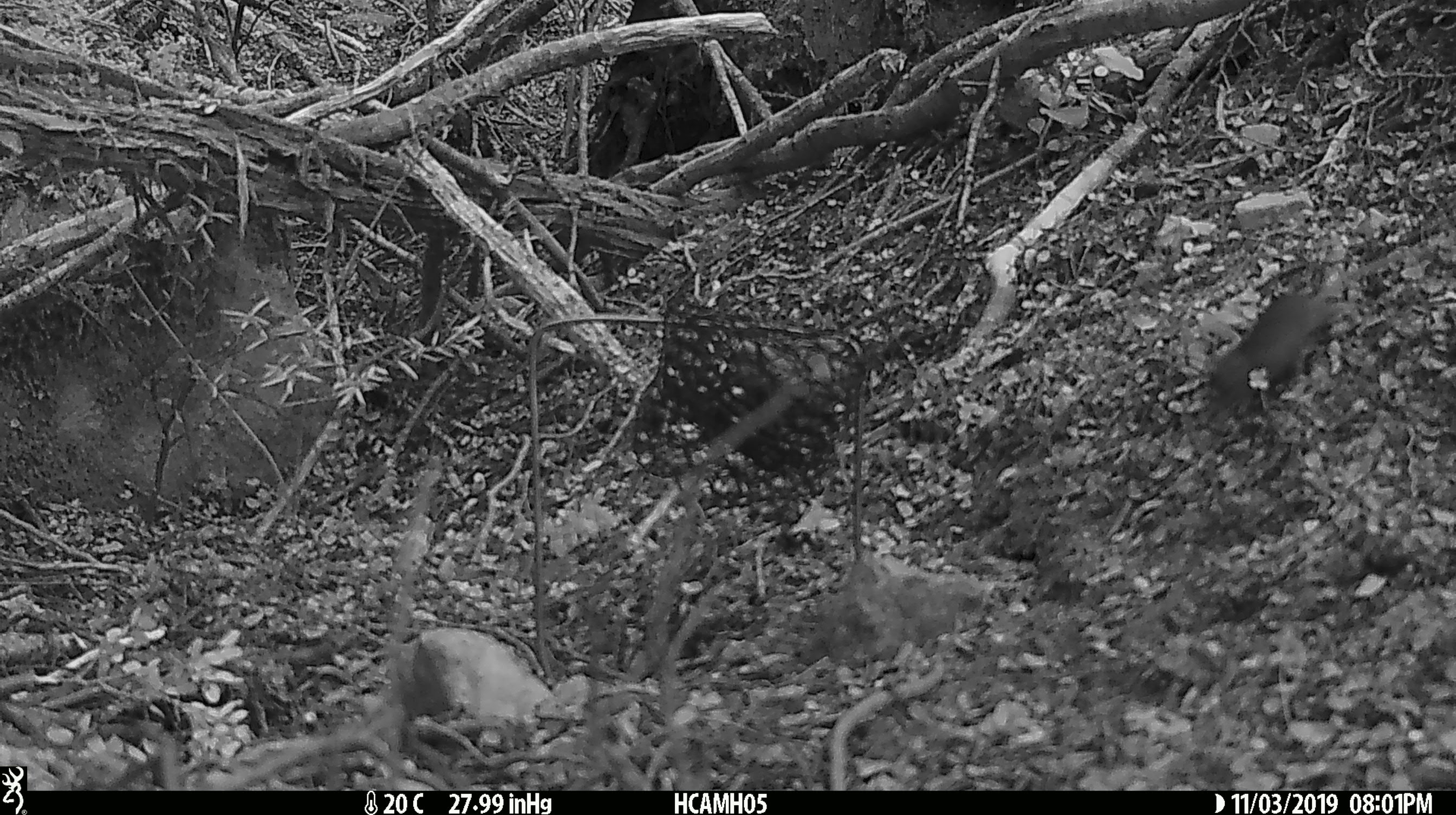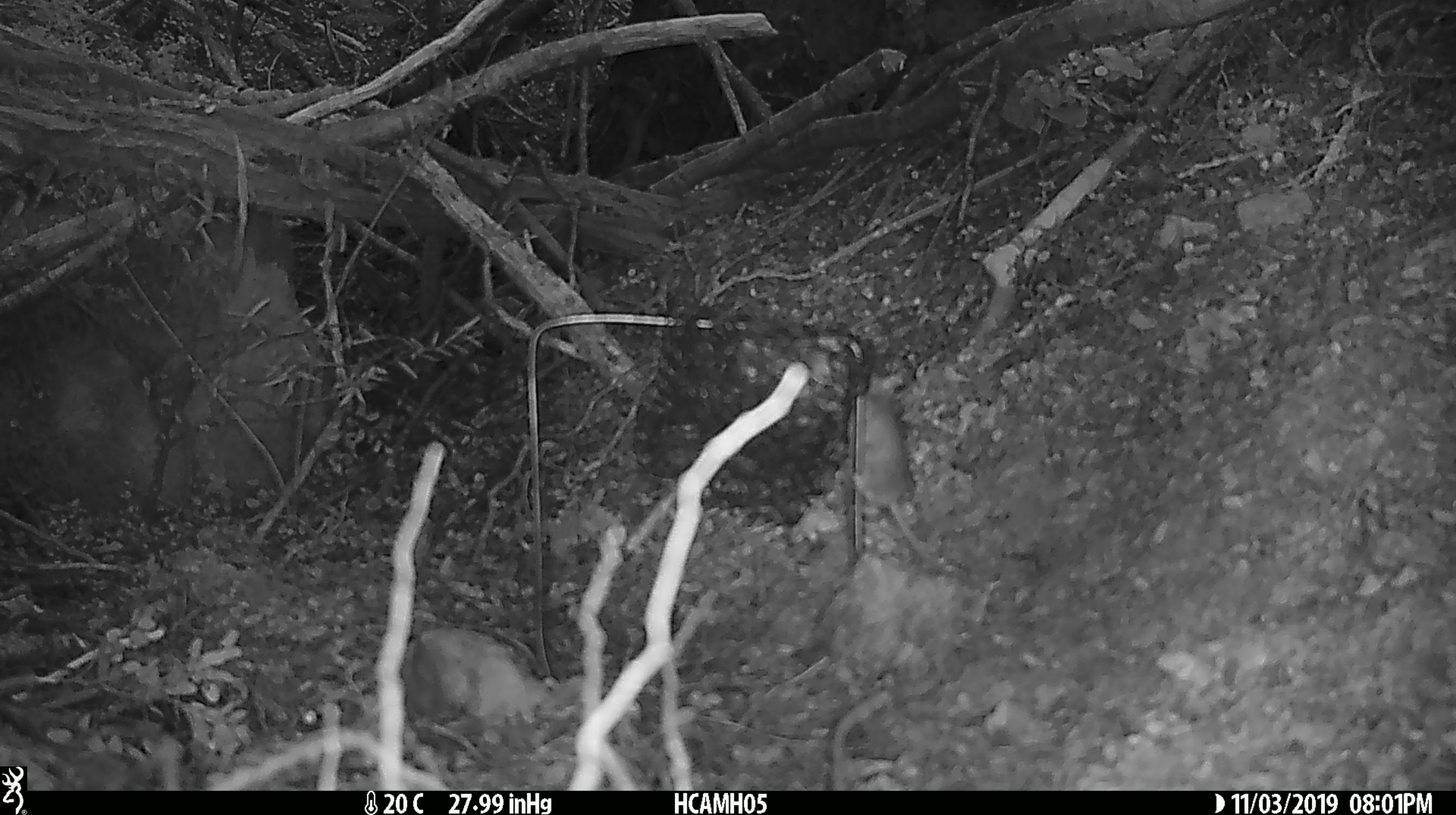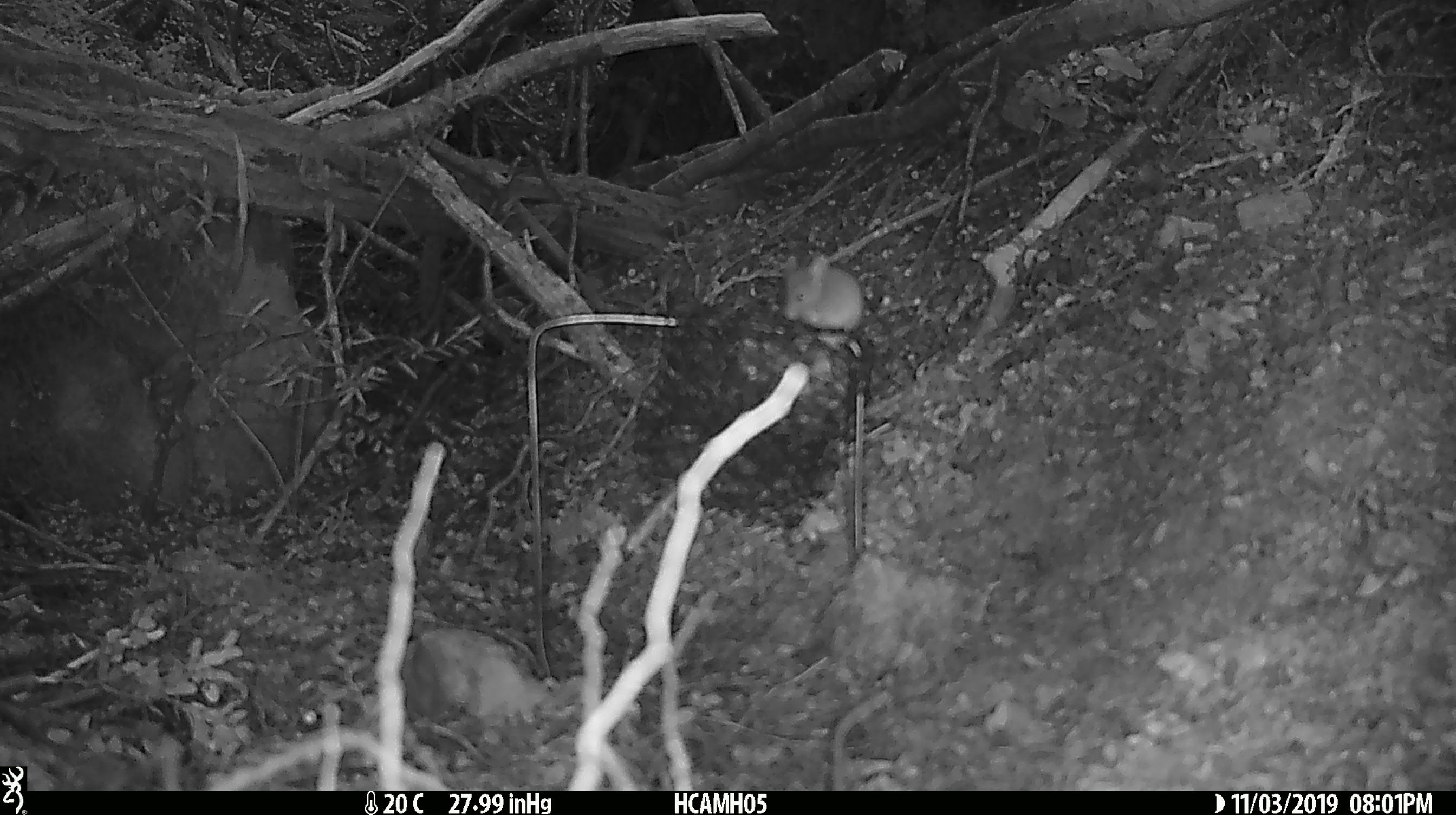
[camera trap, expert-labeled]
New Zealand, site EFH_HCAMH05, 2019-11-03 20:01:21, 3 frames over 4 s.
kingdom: Animalia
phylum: Chordata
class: Mammalia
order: Rodentia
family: Muridae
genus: Mus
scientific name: Mus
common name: mouse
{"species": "mouse (Mus)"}